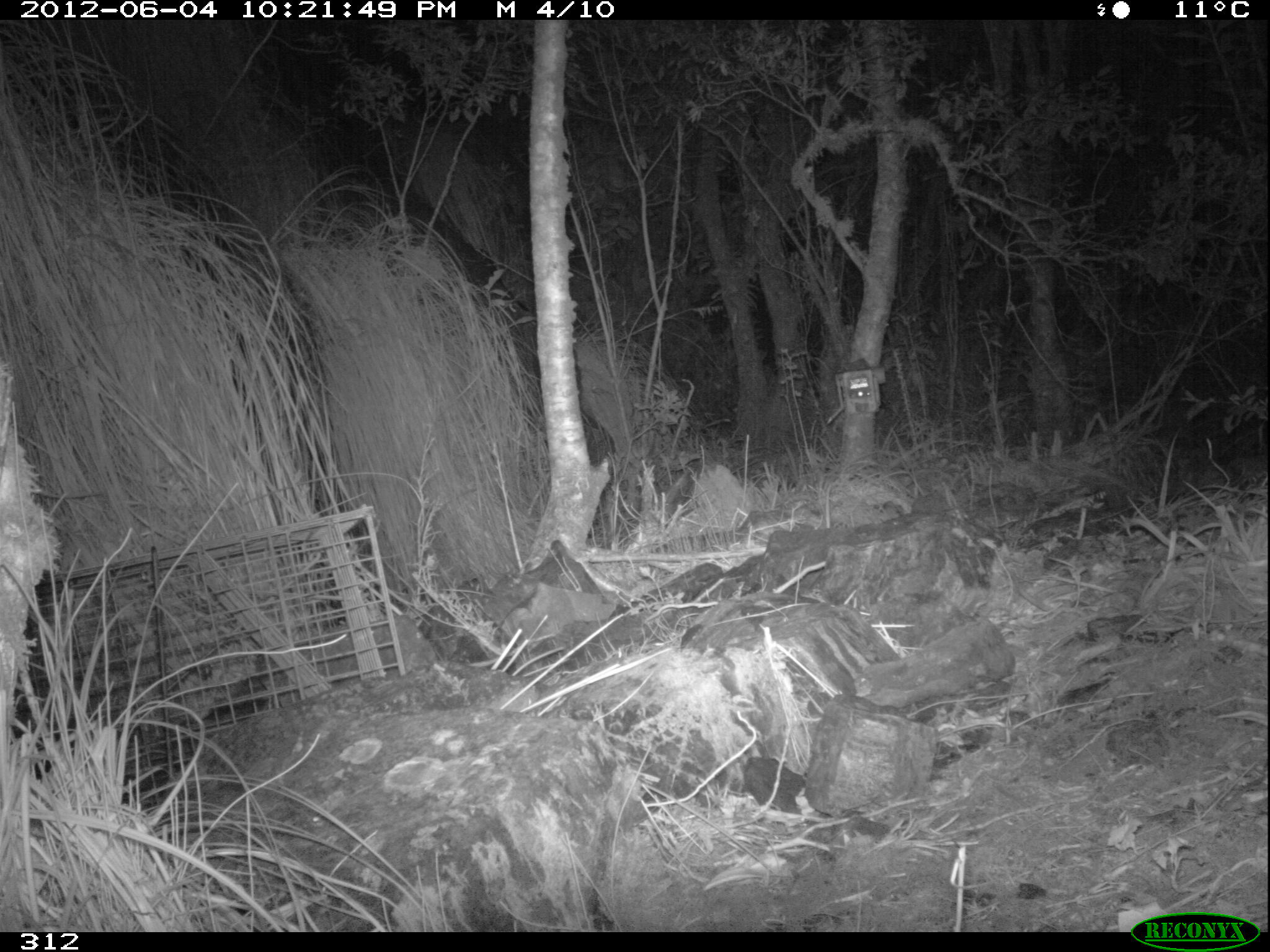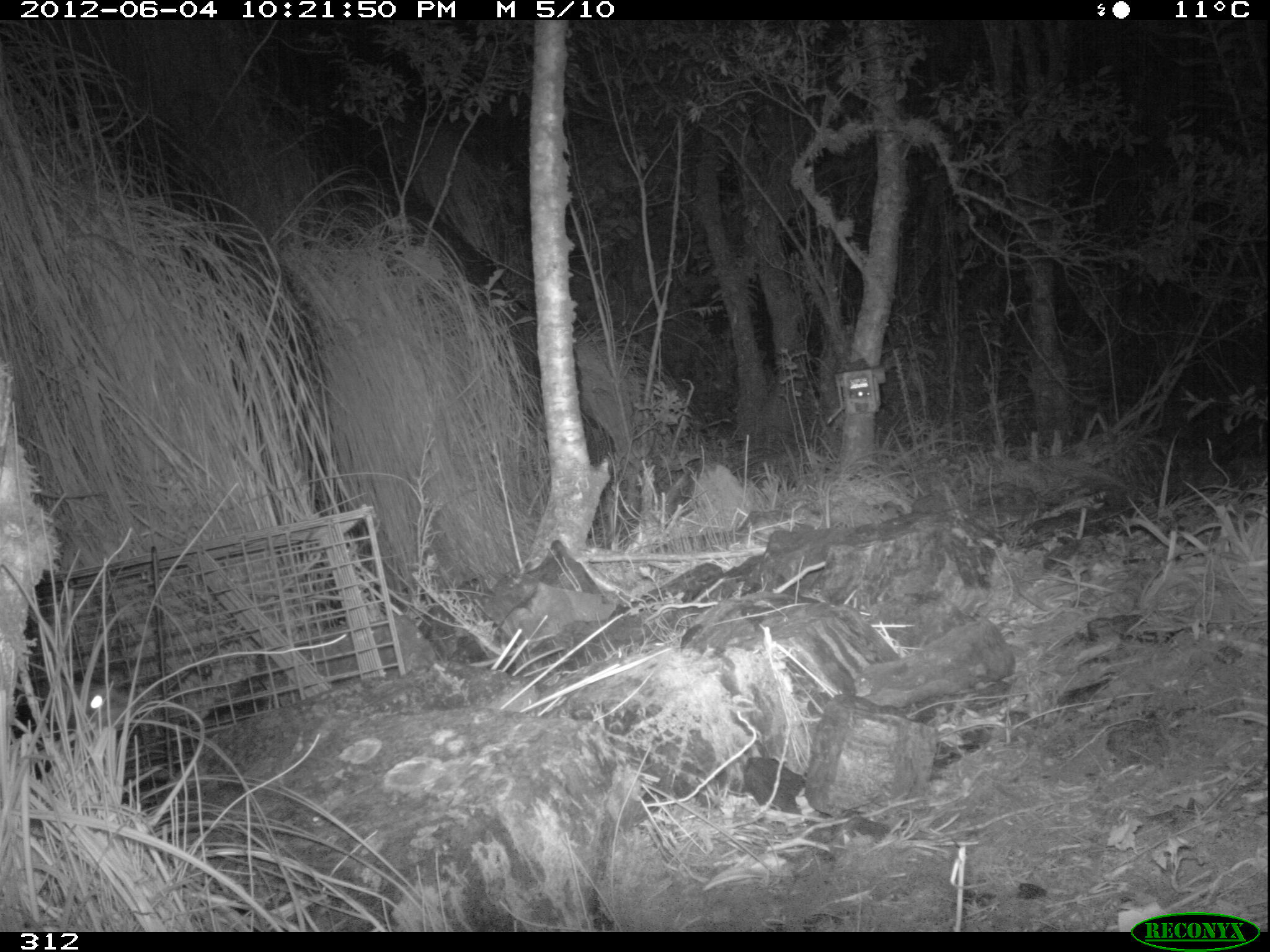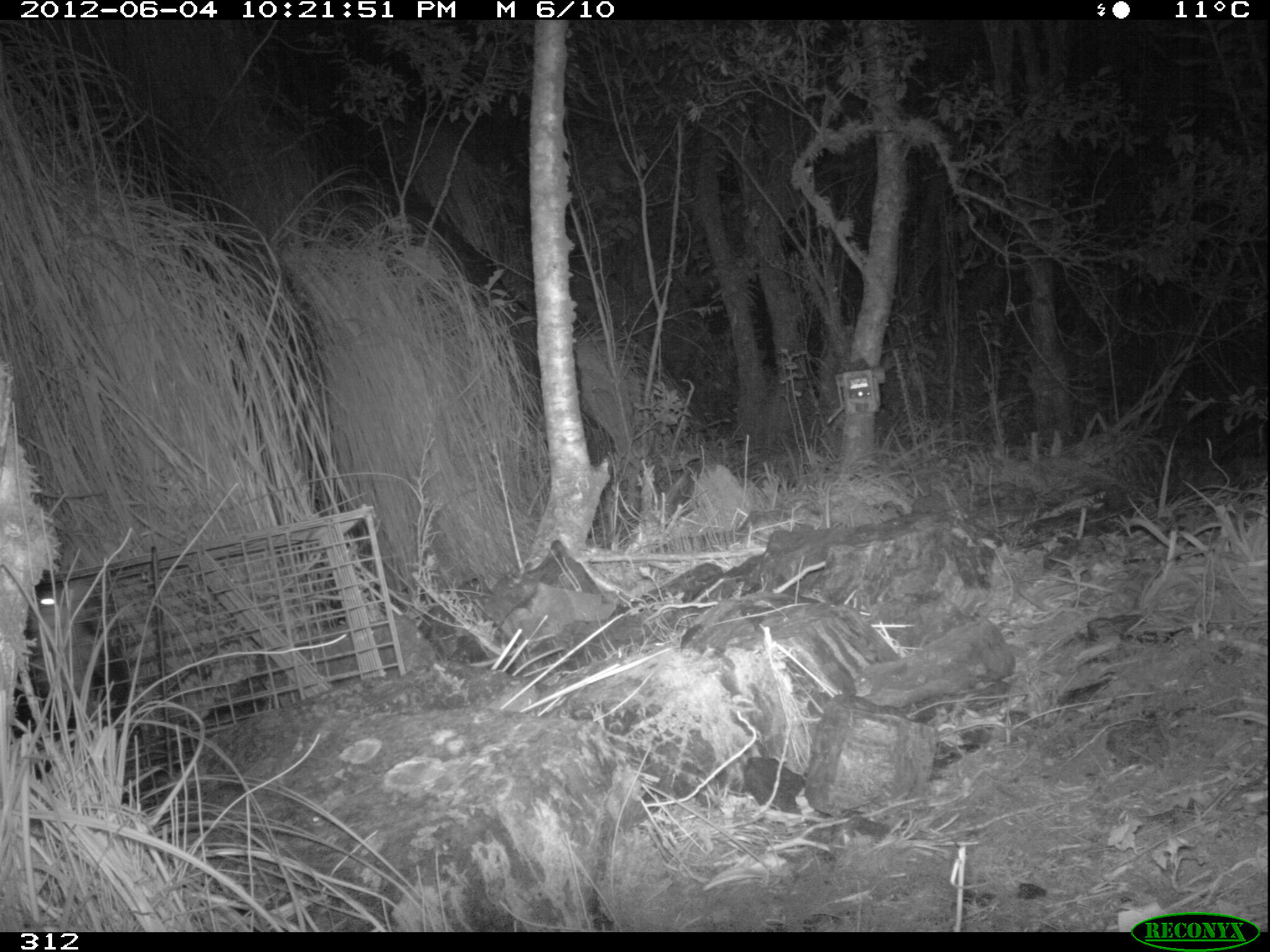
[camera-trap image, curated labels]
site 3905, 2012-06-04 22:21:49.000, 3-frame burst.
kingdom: Animalia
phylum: Chordata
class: Mammalia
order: Didelphimorphia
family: Didelphidae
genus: Didelphis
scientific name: Didelphis pernigra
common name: andean white-eared opossum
Didelphis pernigra (andean white-eared opossum).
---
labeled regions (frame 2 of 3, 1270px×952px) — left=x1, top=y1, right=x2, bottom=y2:
didelphis pernigra: left=10, top=672, right=136, bottom=780